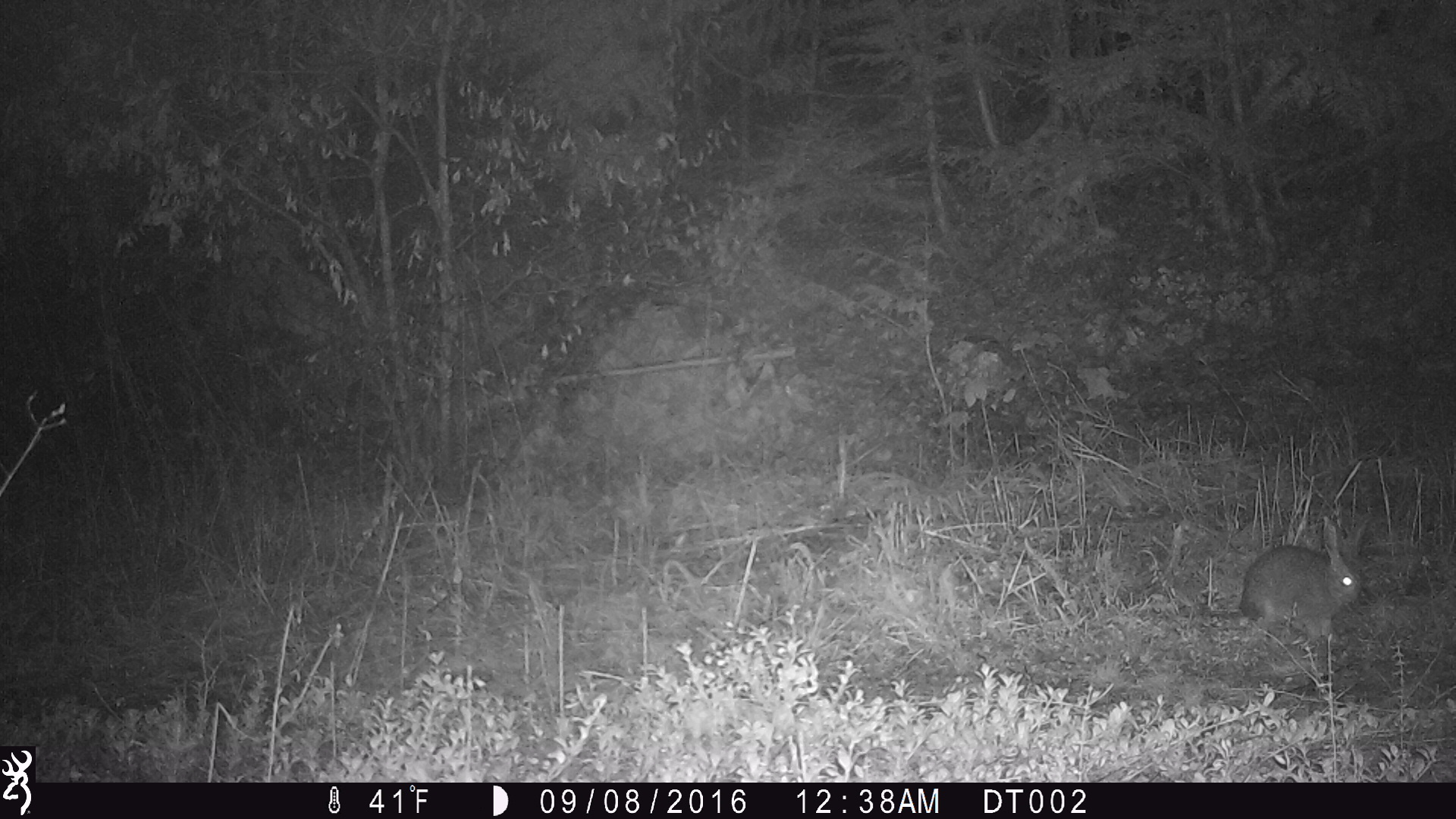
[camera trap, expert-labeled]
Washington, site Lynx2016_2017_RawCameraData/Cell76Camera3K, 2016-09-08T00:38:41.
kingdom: Animalia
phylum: Chordata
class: Mammalia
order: Lagomorpha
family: Leporidae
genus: Lepus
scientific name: Lepus americanus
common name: snowshoe hare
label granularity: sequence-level